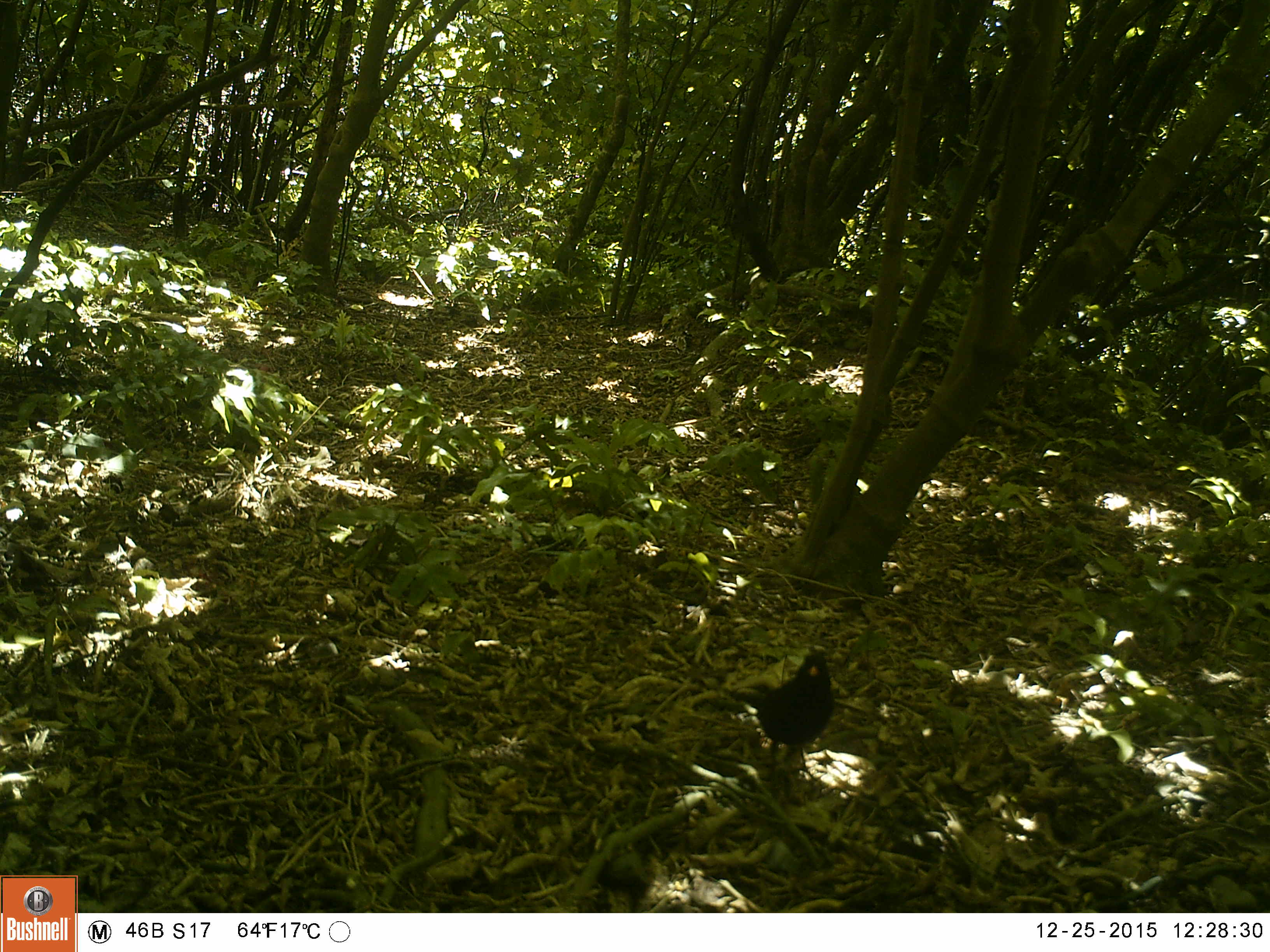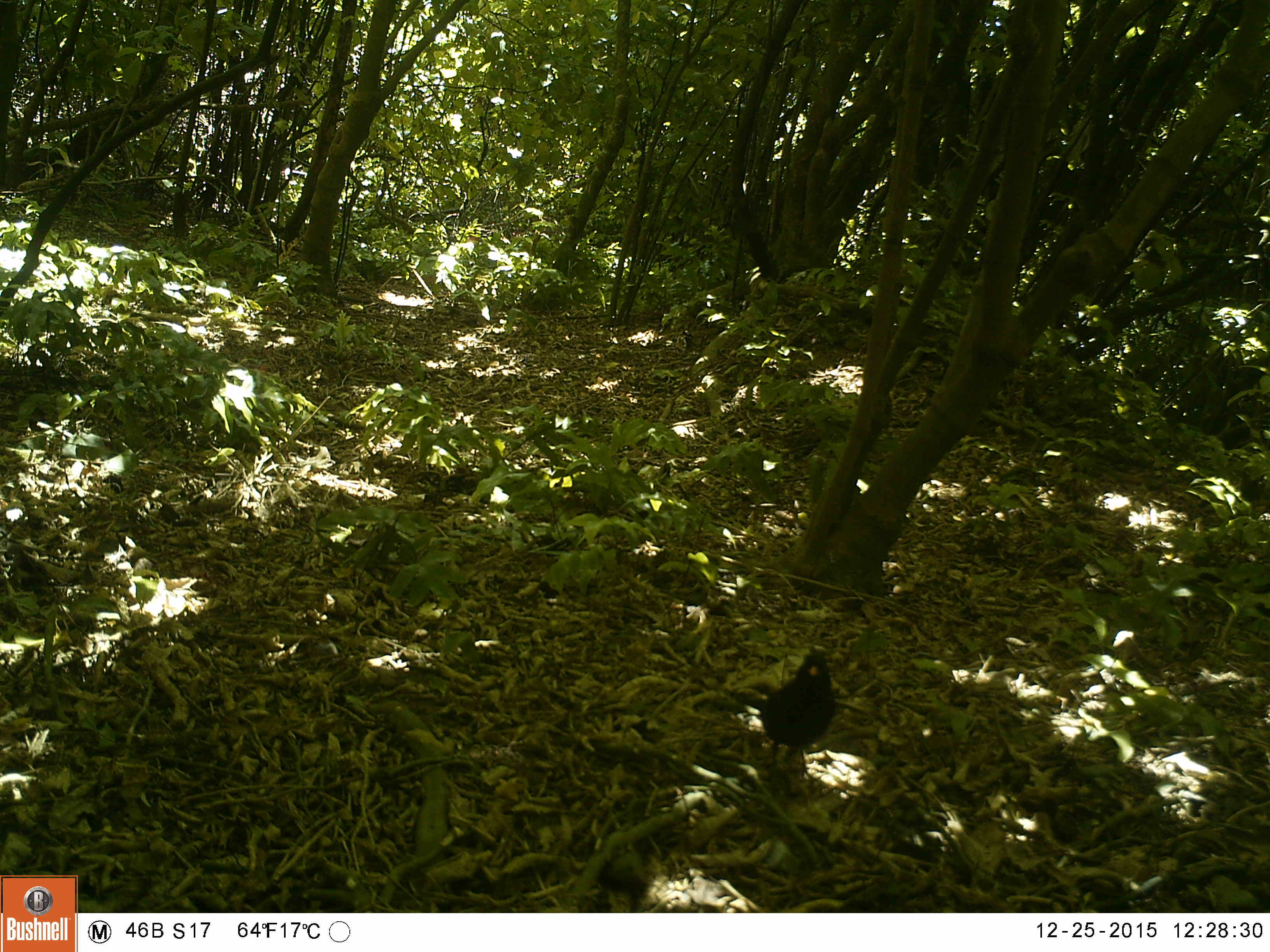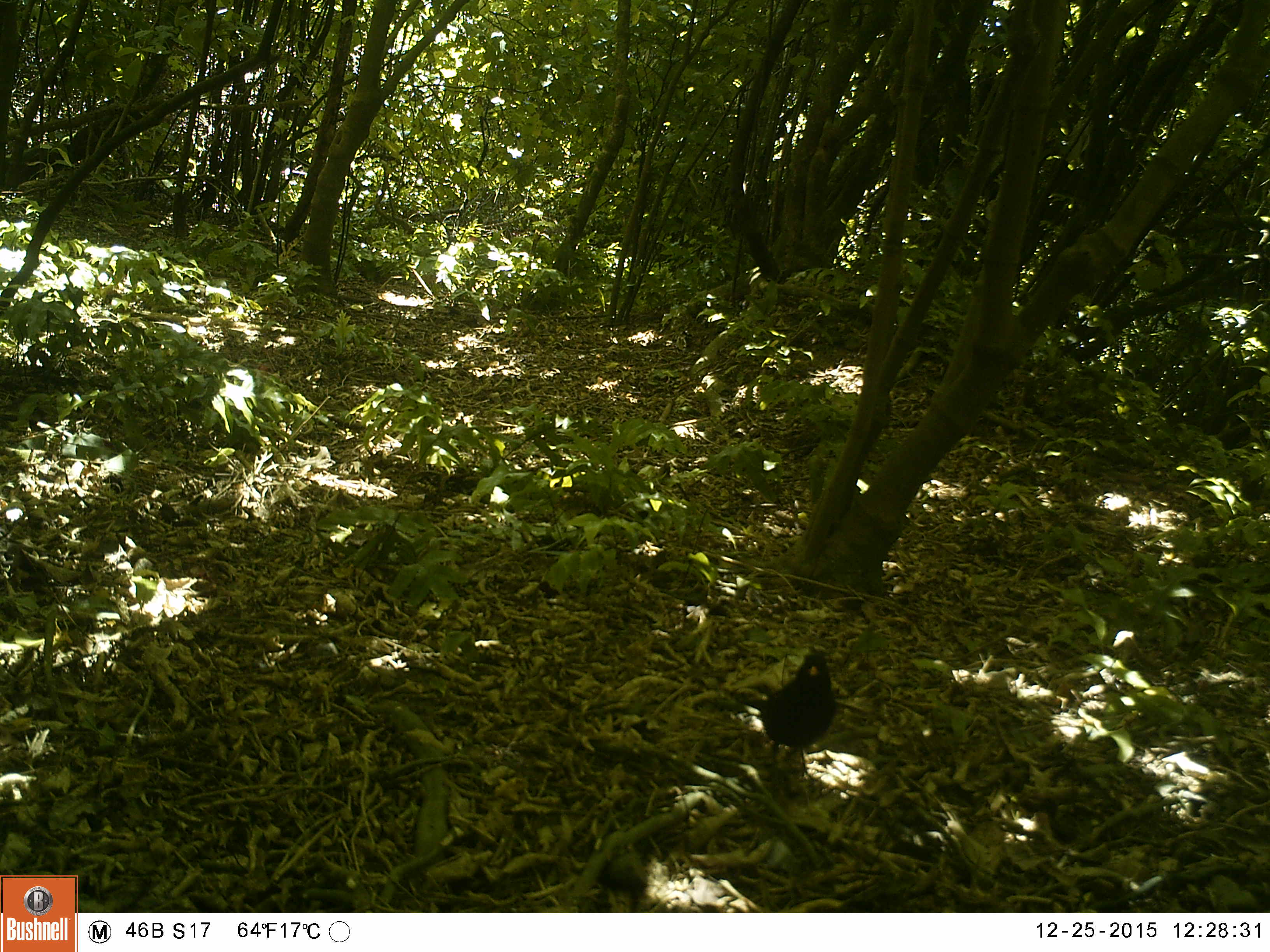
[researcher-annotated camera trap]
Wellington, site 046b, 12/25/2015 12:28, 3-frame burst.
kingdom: Animalia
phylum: Chordata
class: Aves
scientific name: Aves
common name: bird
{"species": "bird (Aves)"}